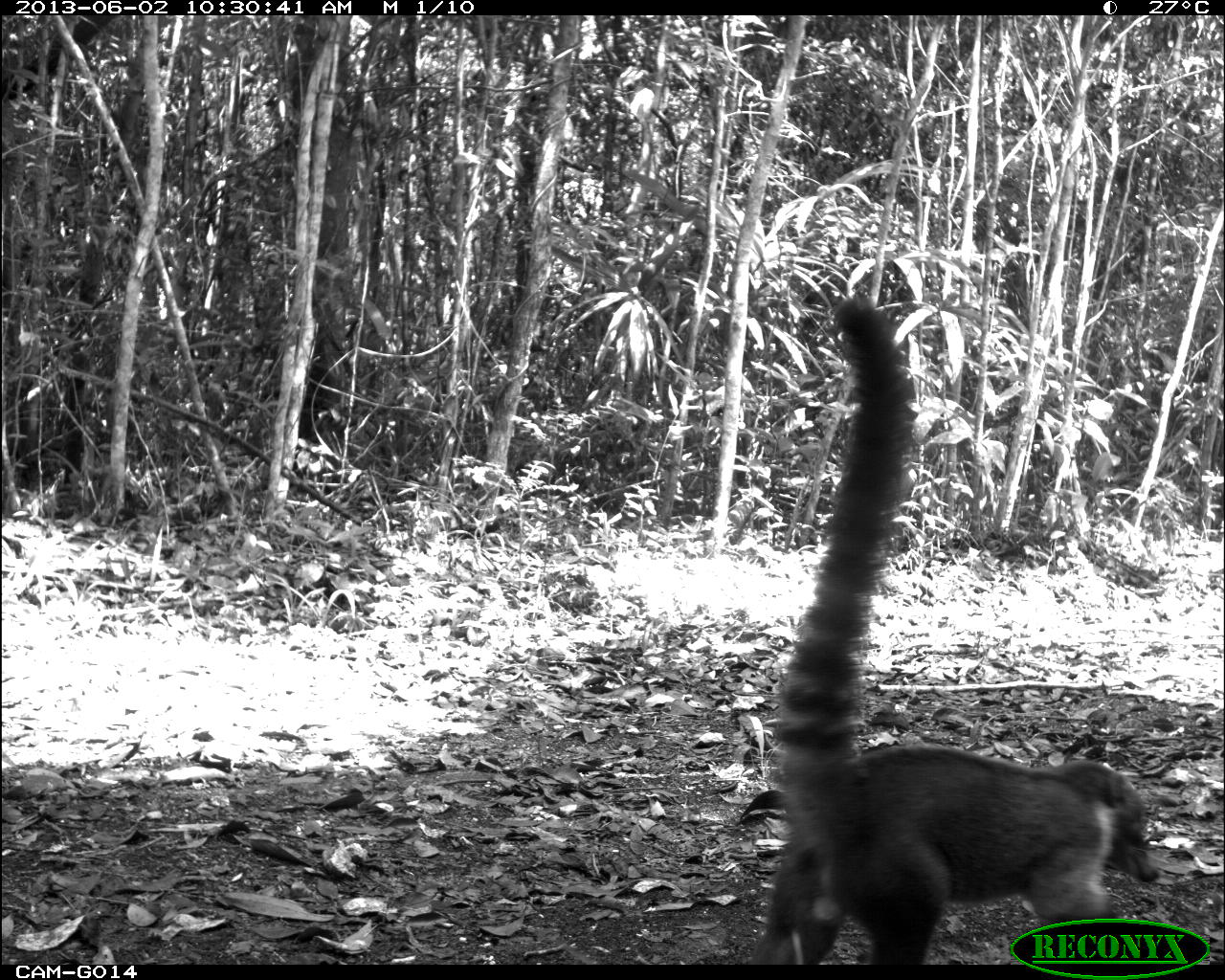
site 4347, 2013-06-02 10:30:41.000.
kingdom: Animalia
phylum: Chordata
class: Mammalia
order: Carnivora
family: Procyonidae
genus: Nasua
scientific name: Nasua narica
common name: white-nosed coati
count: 1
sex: male